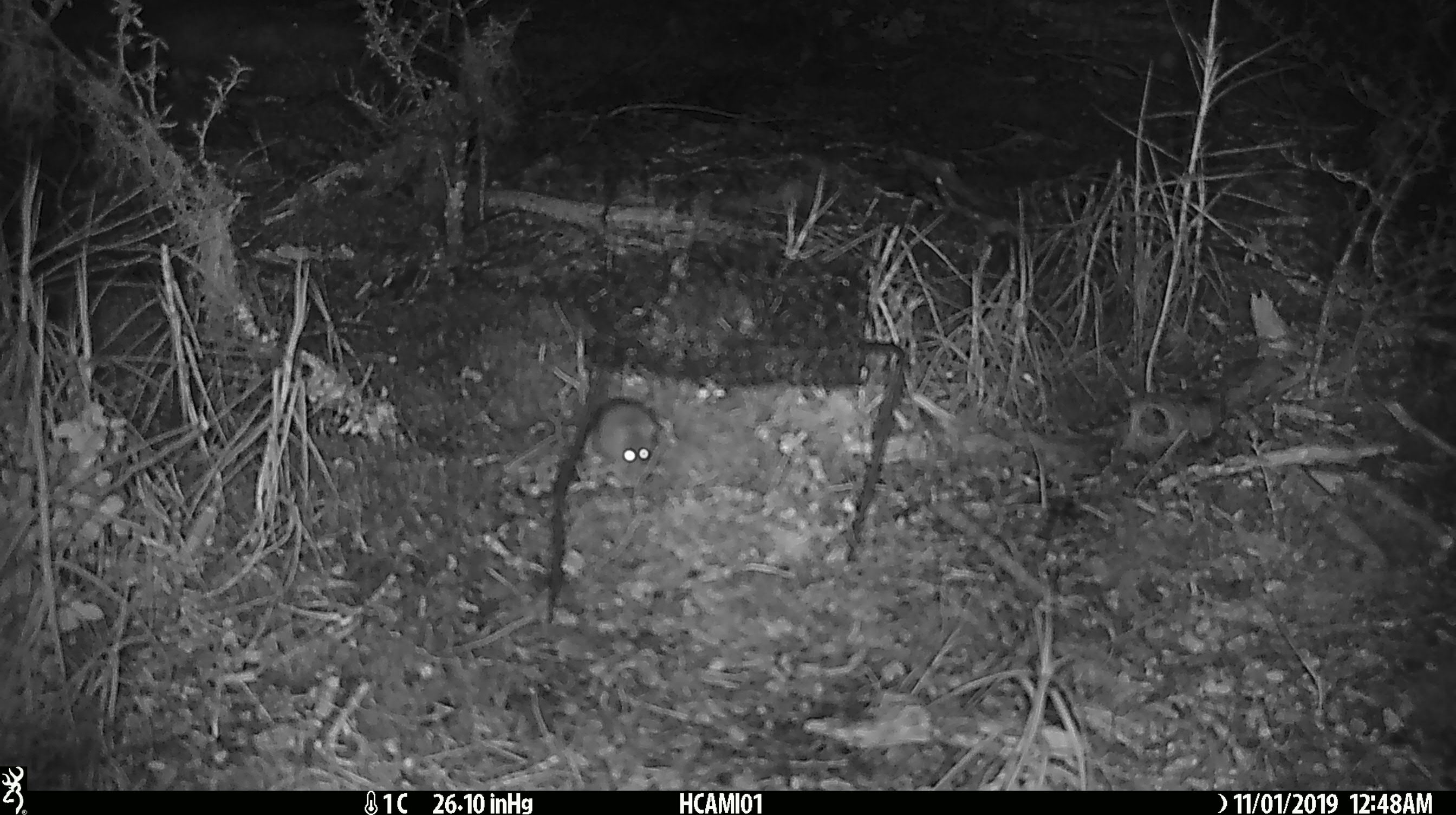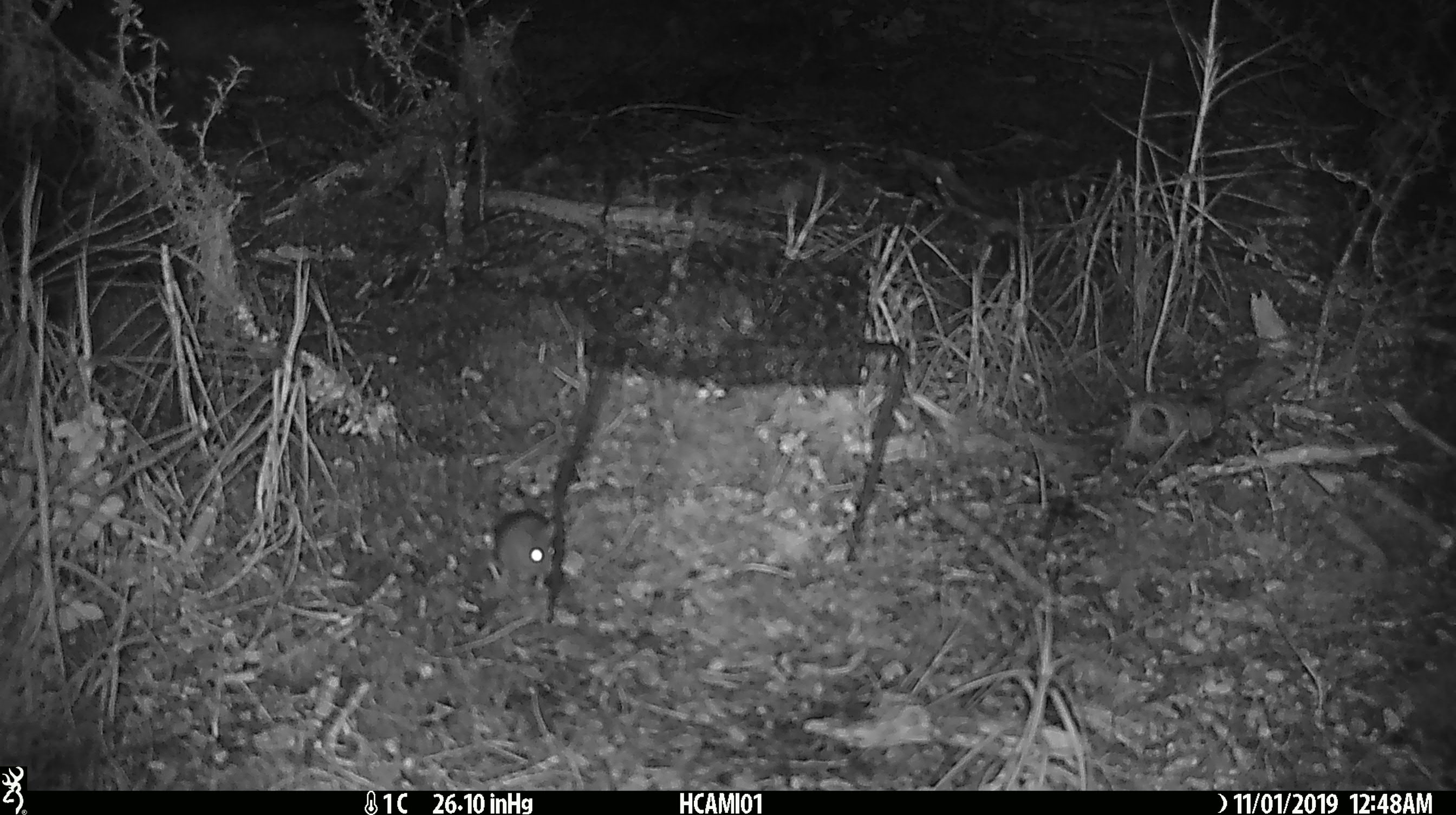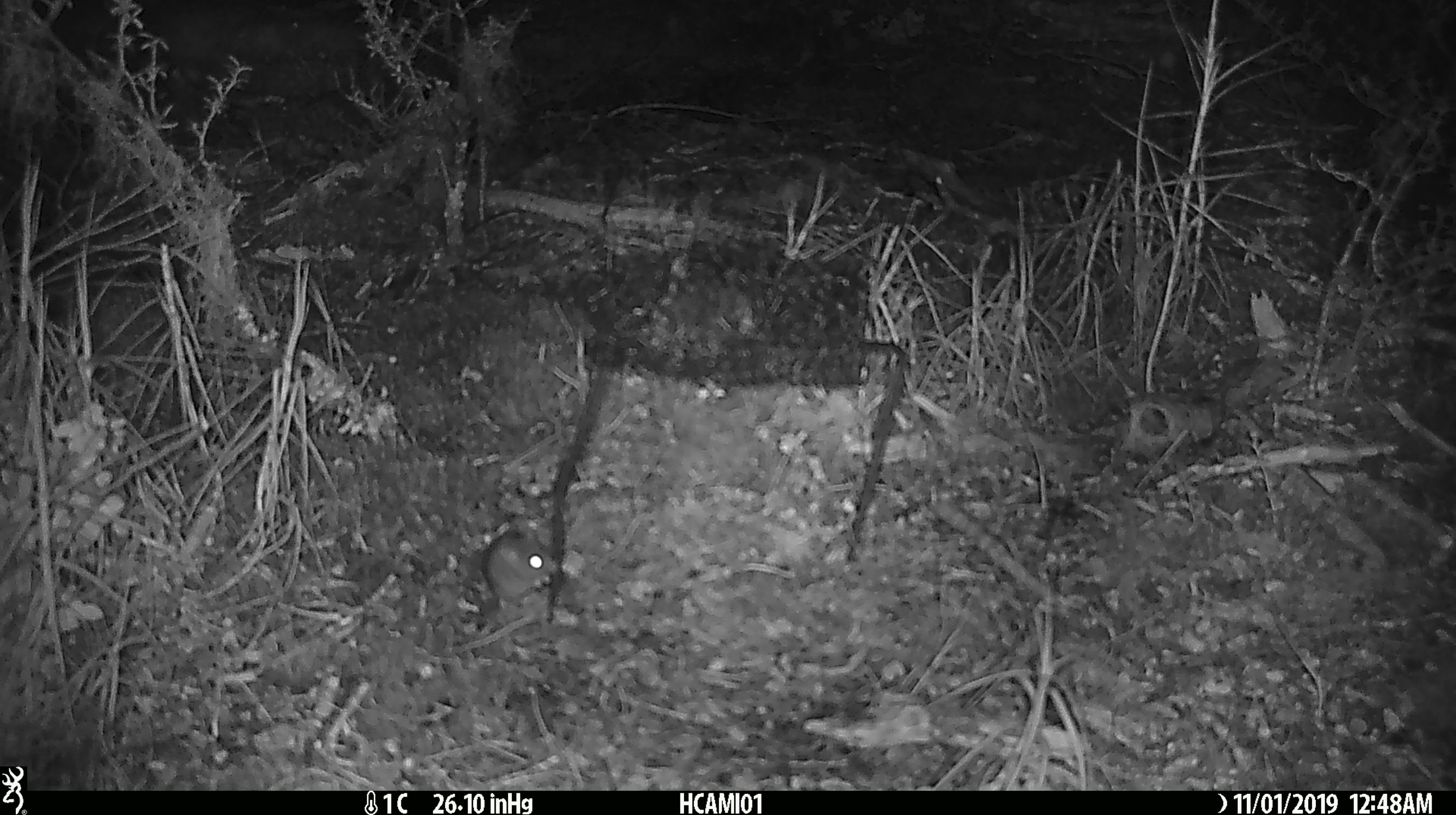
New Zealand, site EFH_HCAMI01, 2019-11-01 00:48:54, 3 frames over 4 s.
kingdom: Animalia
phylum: Chordata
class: Mammalia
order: Rodentia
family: Muridae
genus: Mus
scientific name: Mus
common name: mouse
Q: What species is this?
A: Mouse (Mus).